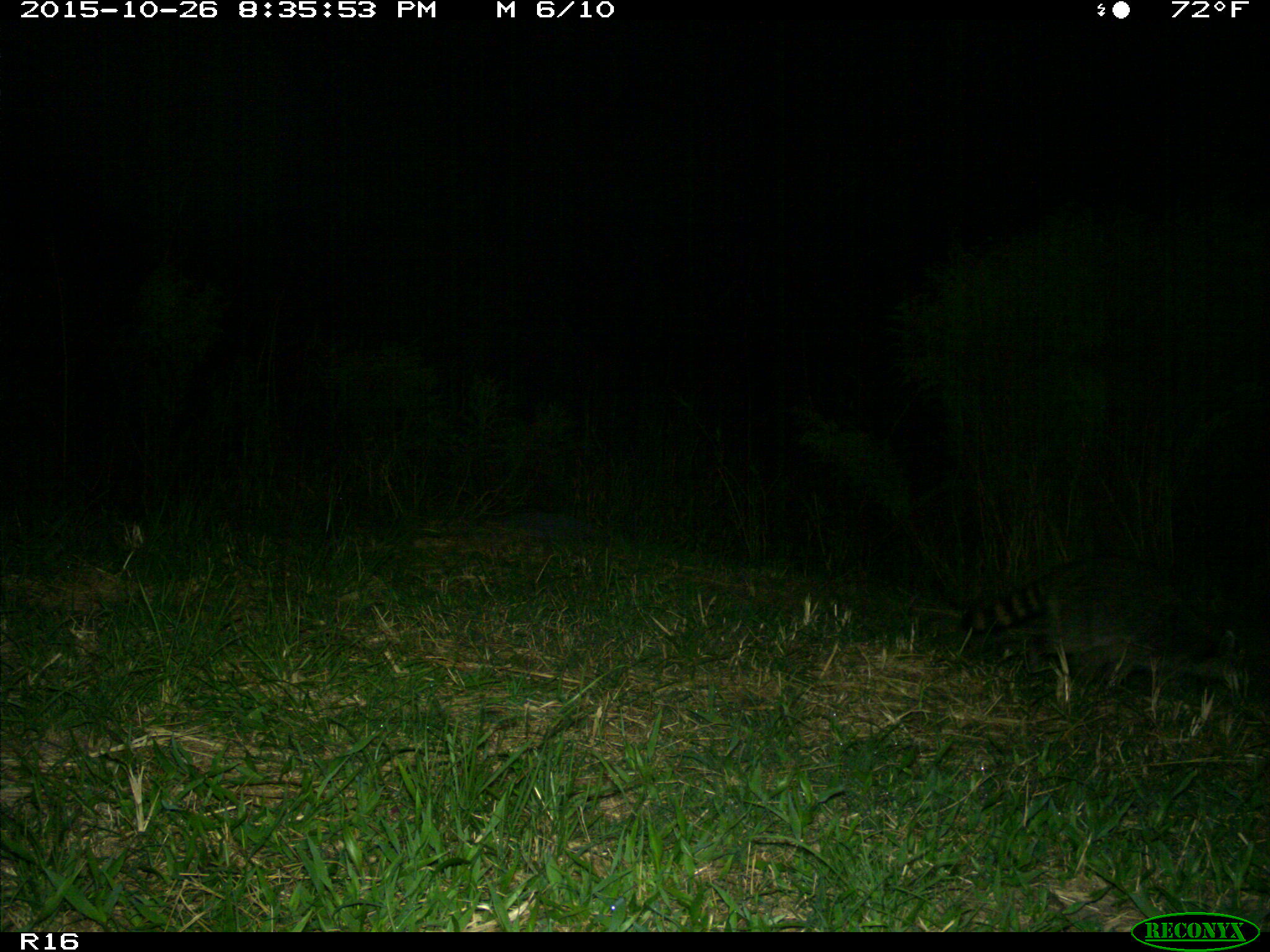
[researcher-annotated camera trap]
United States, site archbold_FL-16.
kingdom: Animalia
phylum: Chordata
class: Mammalia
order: Carnivora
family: Procyonidae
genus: Procyon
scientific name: Procyon lotor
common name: common raccoon